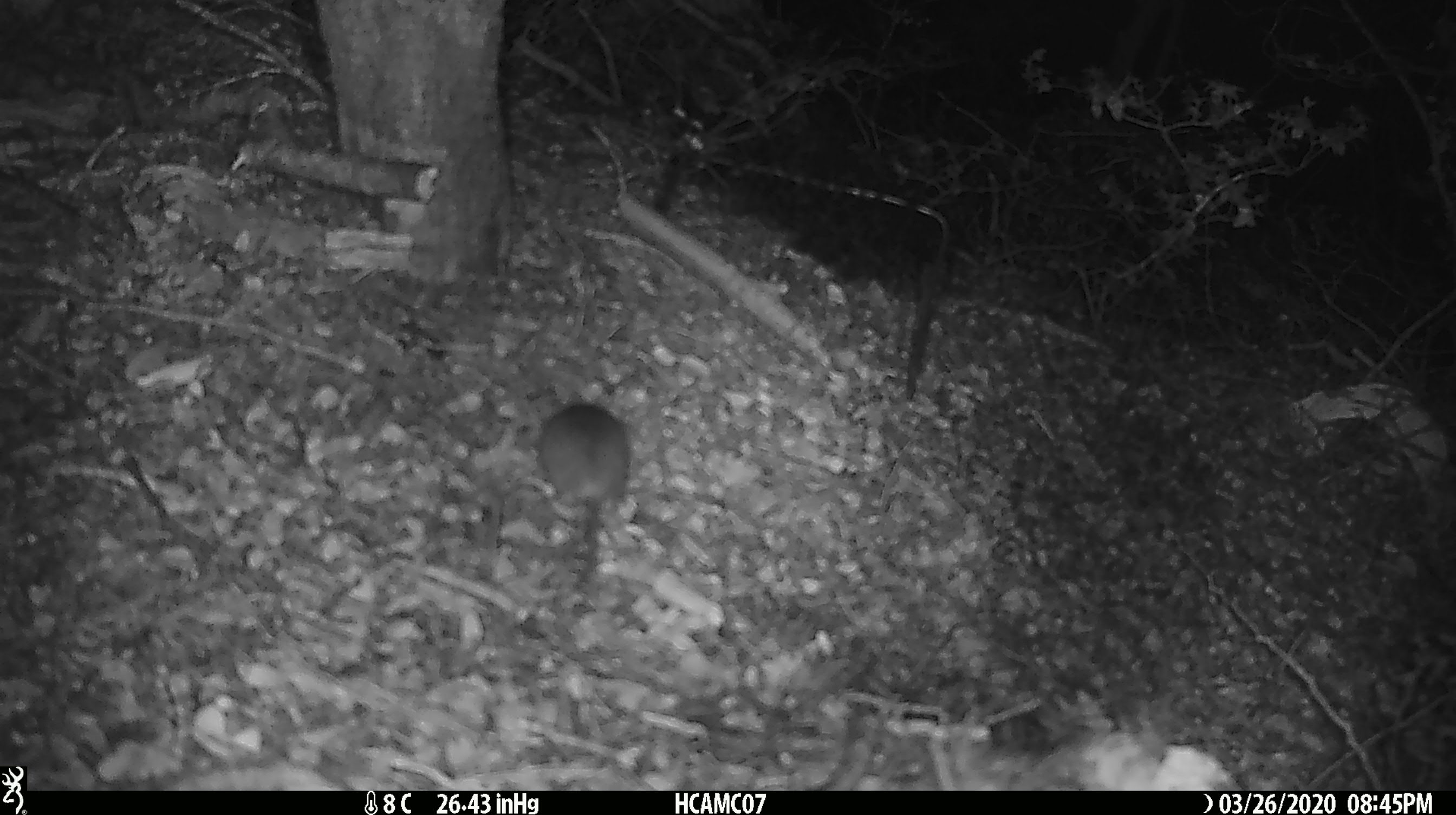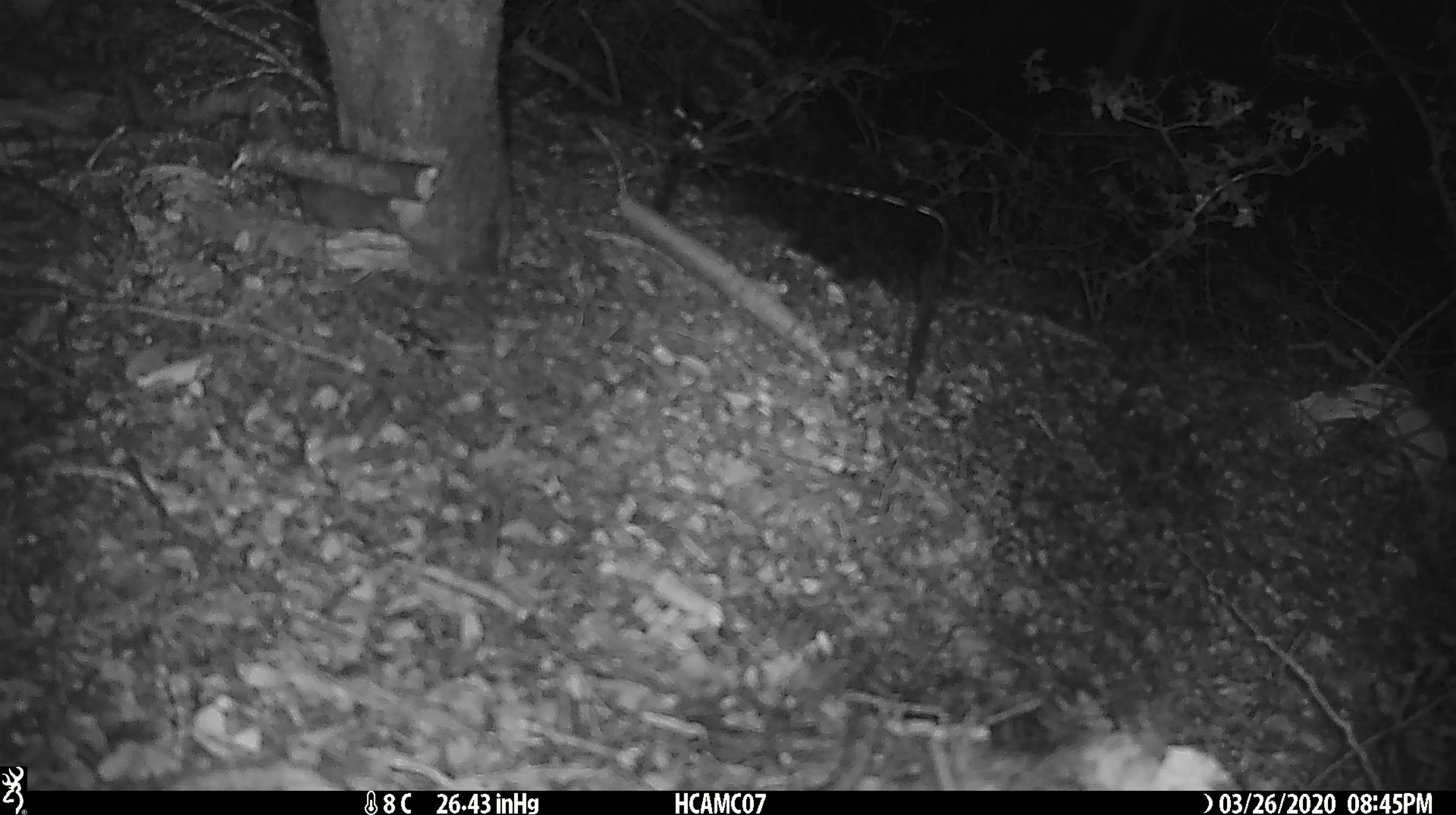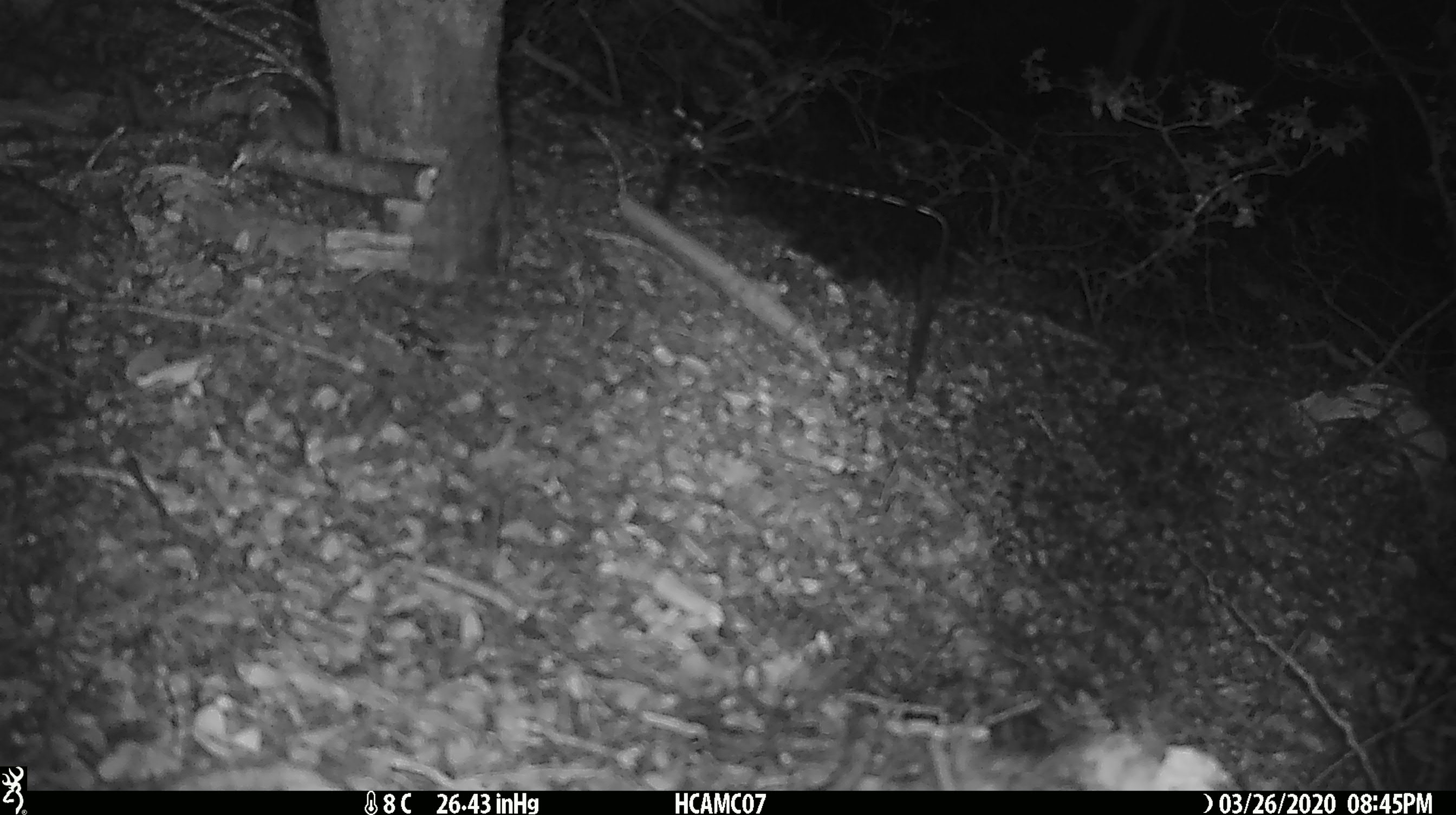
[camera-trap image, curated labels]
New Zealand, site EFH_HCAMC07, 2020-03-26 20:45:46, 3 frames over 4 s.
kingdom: Animalia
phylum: Chordata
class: Mammalia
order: Rodentia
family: Muridae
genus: Mus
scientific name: Mus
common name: mouse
Mouse (Mus).